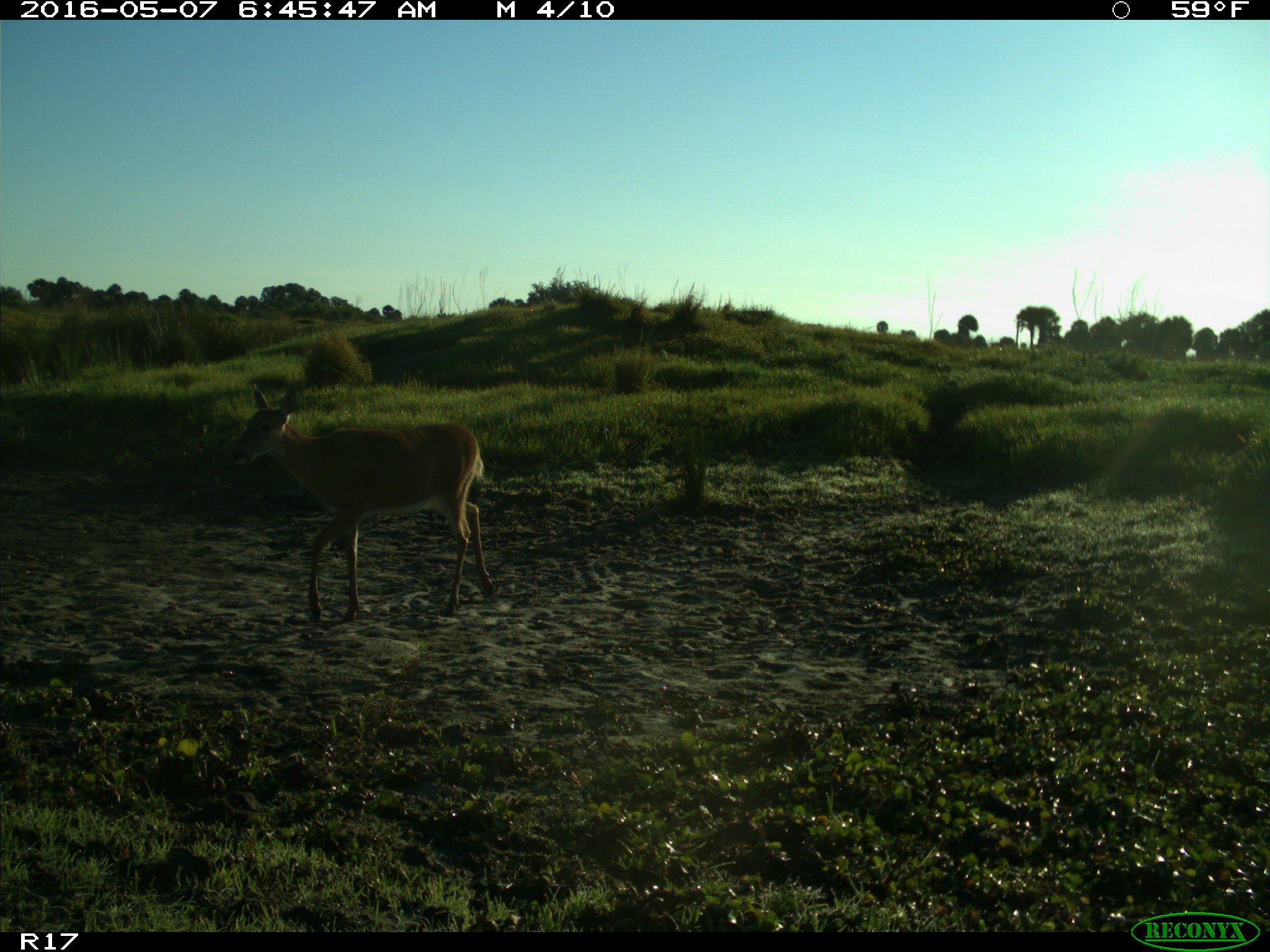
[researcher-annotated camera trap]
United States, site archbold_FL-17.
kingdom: Animalia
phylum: Chordata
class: Mammalia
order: Artiodactyla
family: Cervidae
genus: Odocoileus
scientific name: Odocoileus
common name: deer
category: unidentified deer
Unidentified deer (deer) (Odocoileus).